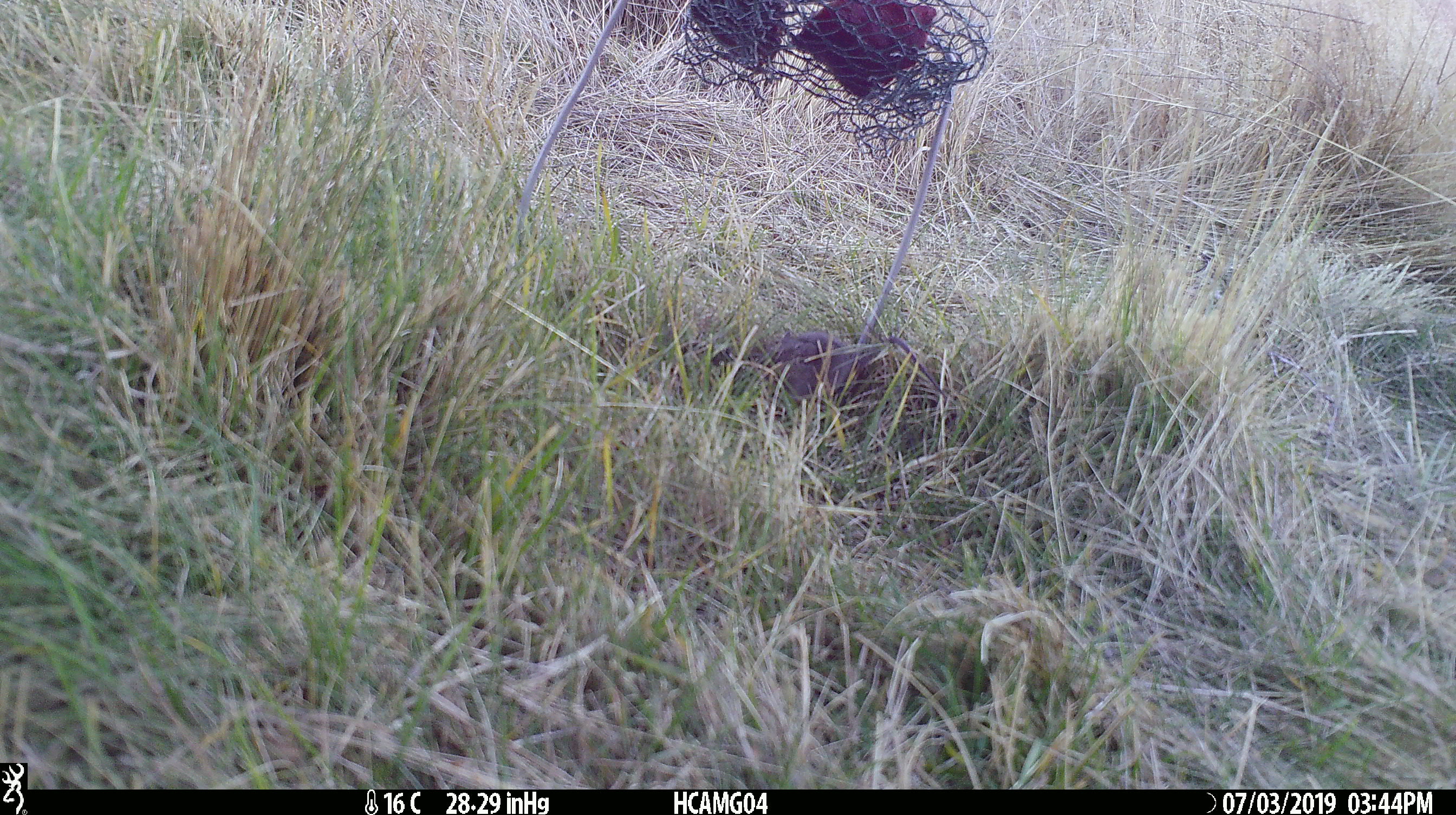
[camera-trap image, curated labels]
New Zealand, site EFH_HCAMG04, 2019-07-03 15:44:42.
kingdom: Animalia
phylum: Chordata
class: Mammalia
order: Rodentia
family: Muridae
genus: Mus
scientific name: Mus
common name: mouse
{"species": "mouse (Mus)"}